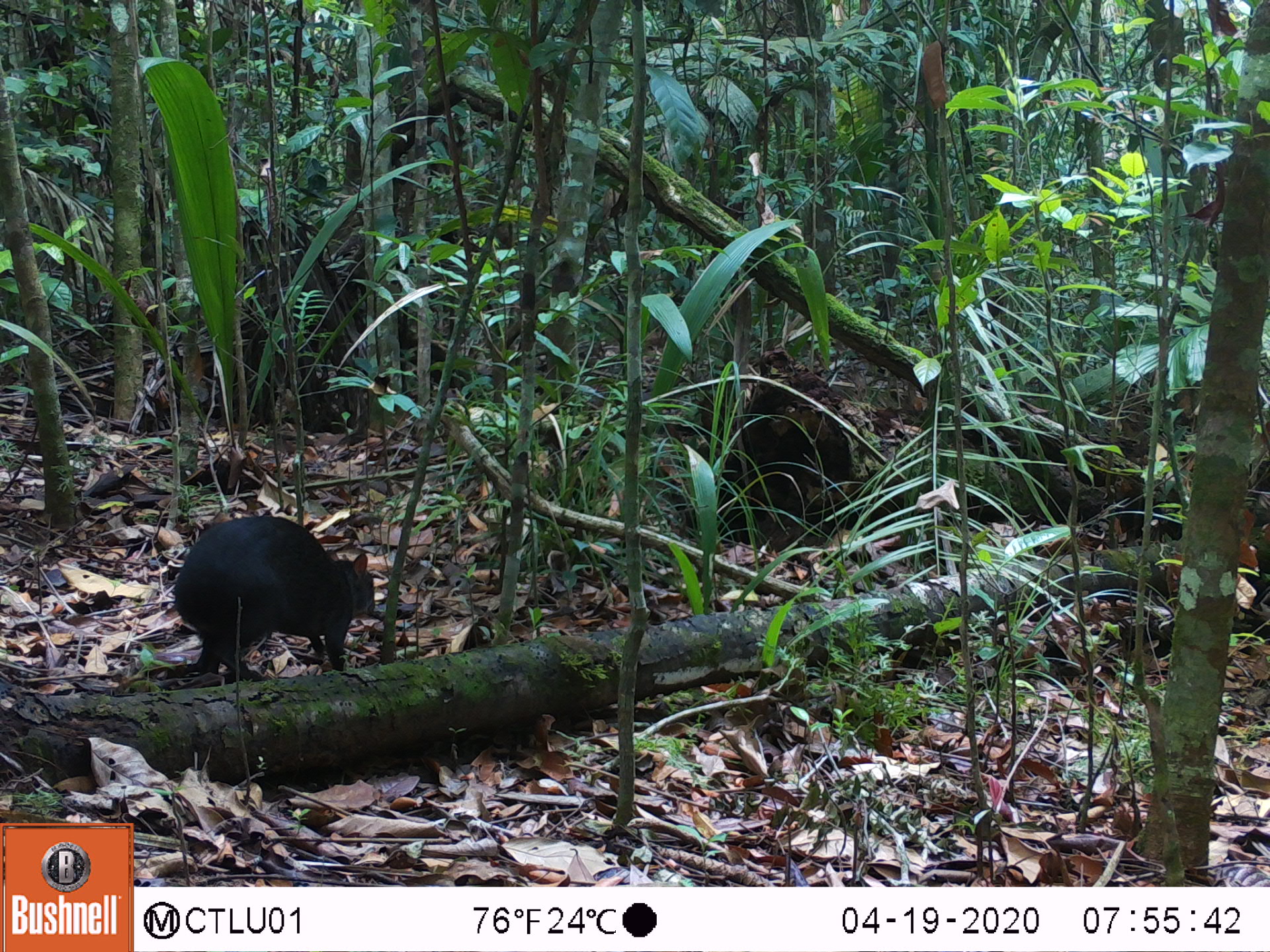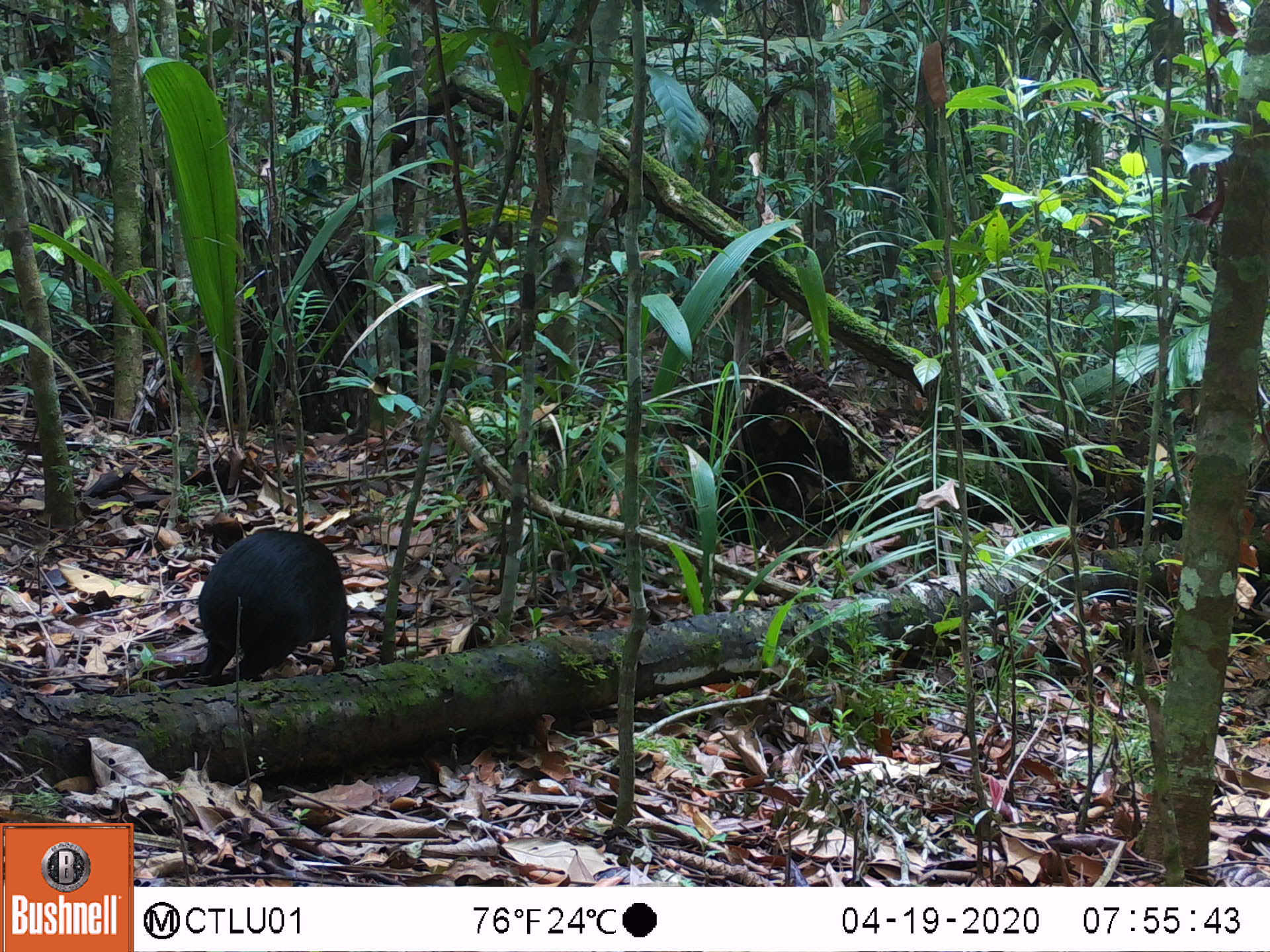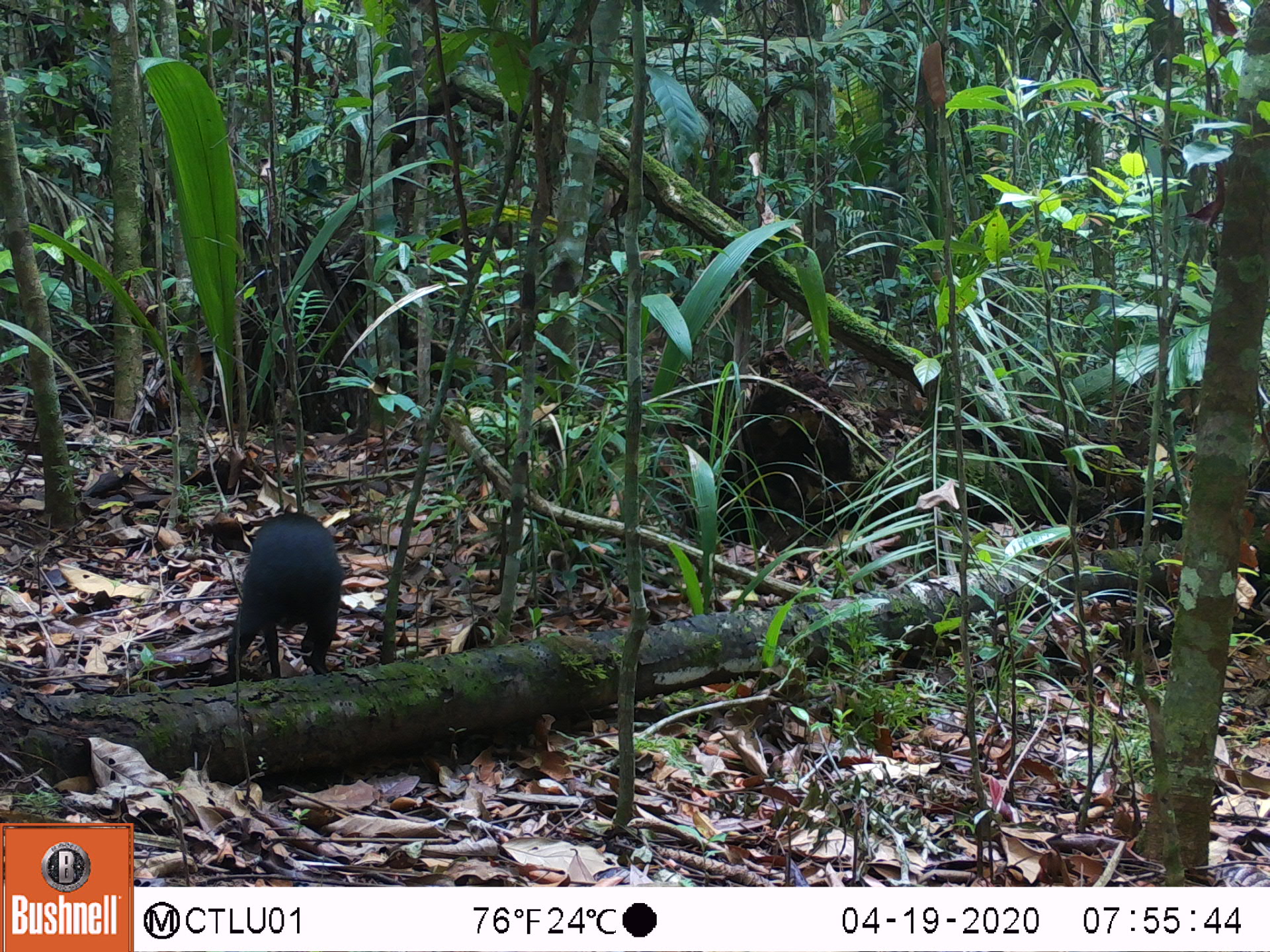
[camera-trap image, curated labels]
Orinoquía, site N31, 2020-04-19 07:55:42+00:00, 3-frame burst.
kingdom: Animalia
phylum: Chordata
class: Mammalia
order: Rodentia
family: Dasyproctidae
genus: Dasyprocta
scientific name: Dasyprocta fuliginosa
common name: black agouti